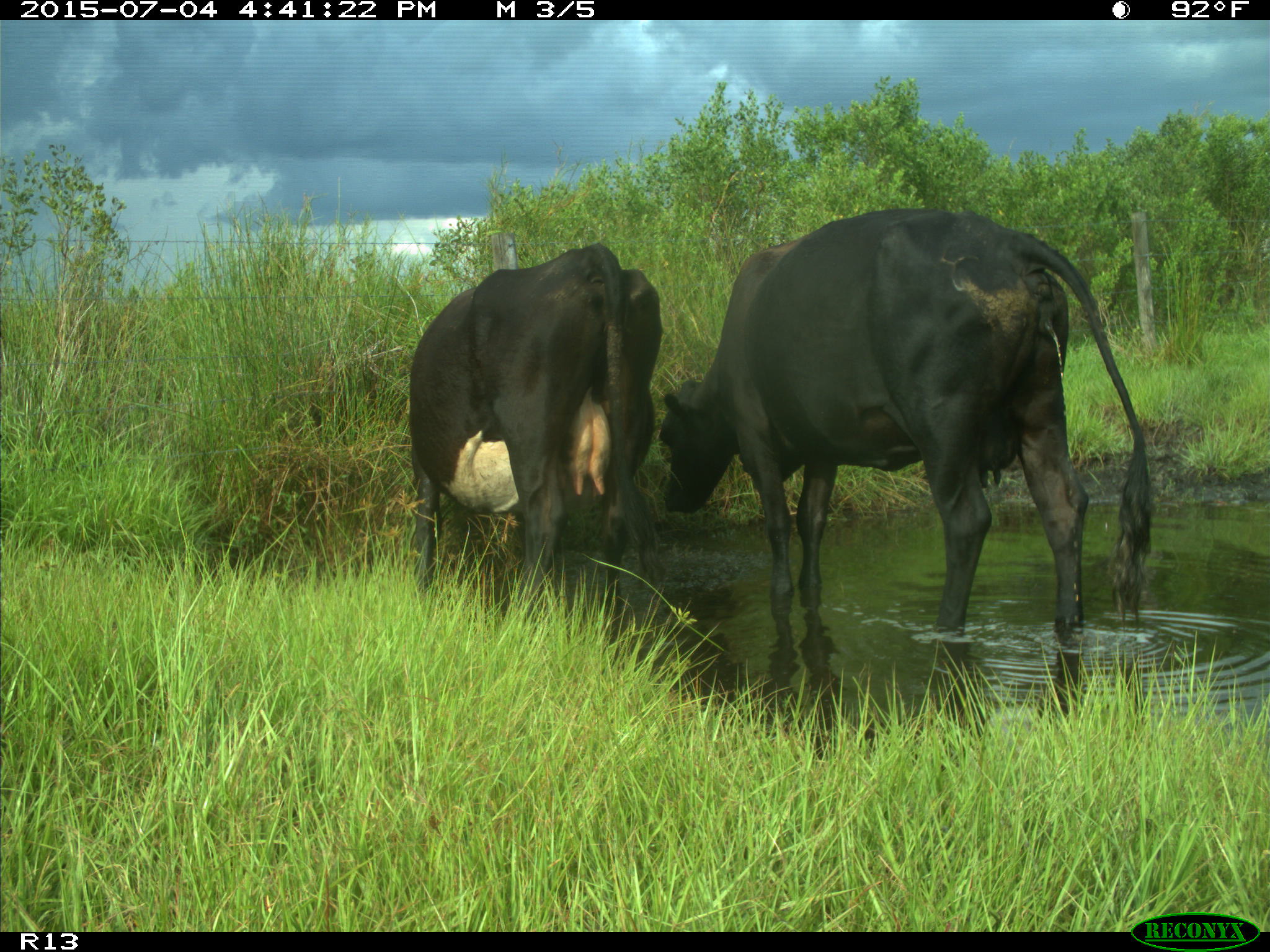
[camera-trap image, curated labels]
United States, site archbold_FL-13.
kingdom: Animalia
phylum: Chordata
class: Mammalia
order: Artiodactyla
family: Bovidae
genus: Bos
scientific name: Bos taurus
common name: domestic cow